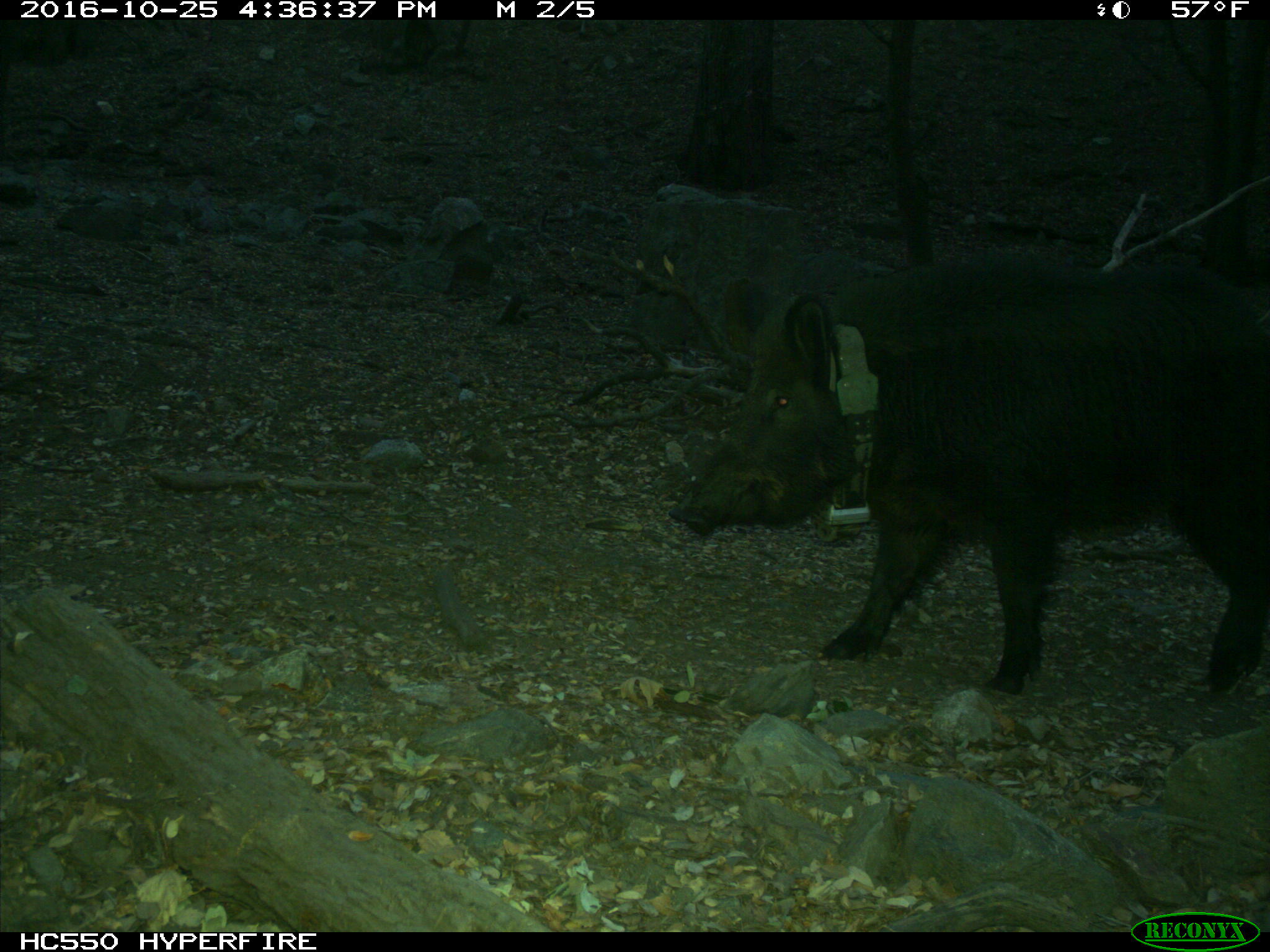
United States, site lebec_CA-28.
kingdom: Animalia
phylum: Chordata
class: Mammalia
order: Artiodactyla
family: Suidae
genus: Sus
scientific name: Sus scrofa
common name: wild boar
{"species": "Sus scrofa (wild boar)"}